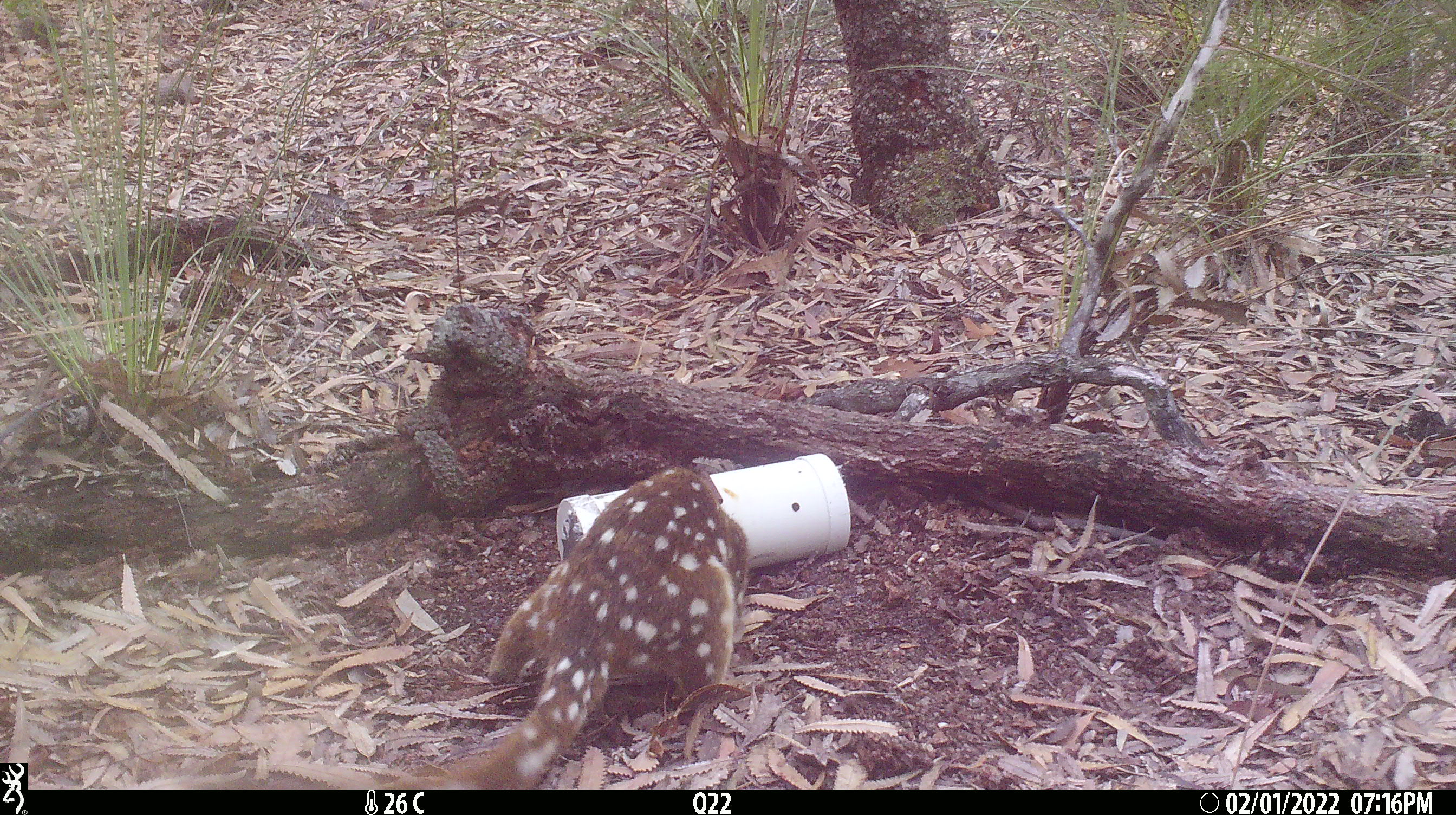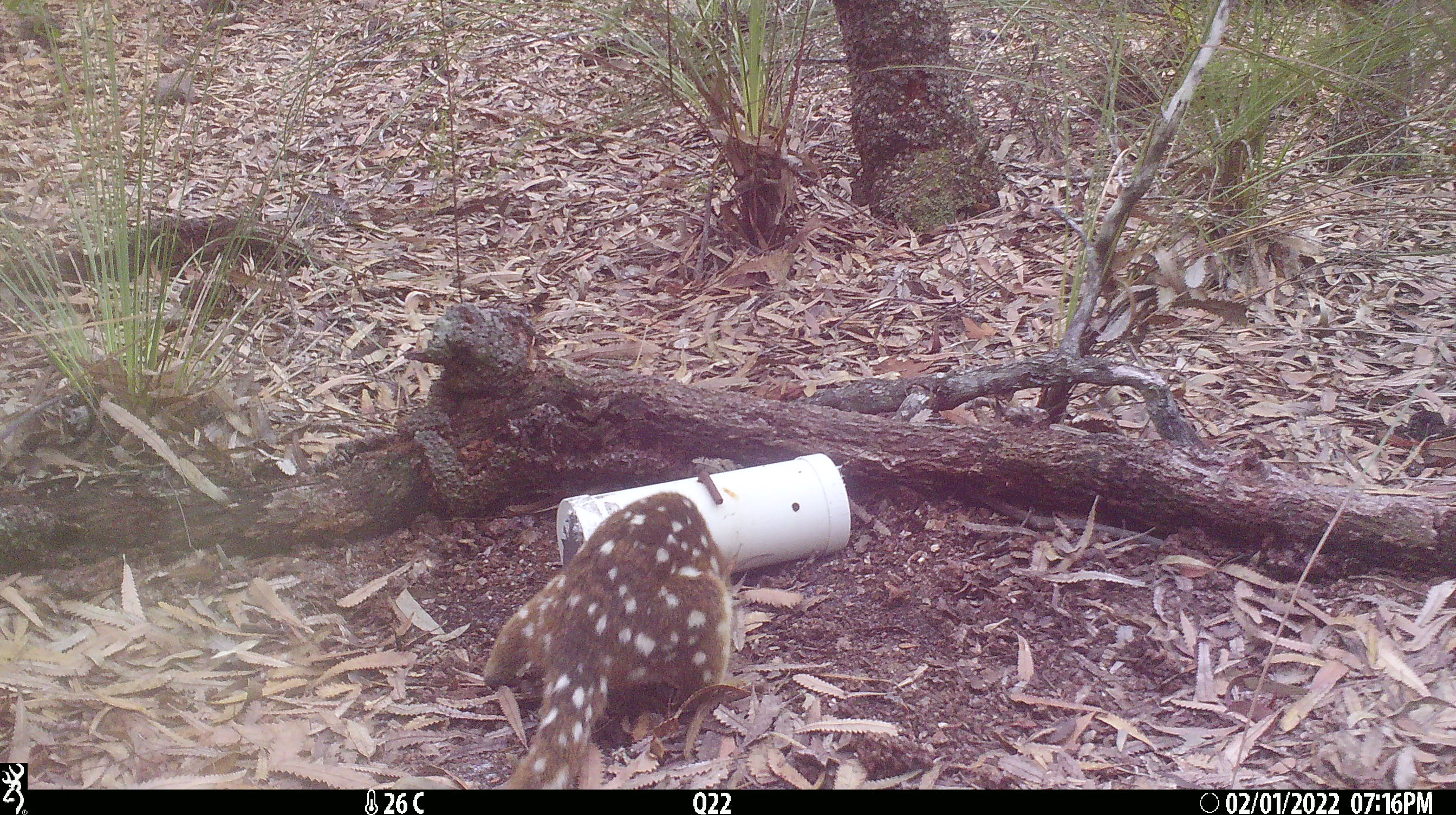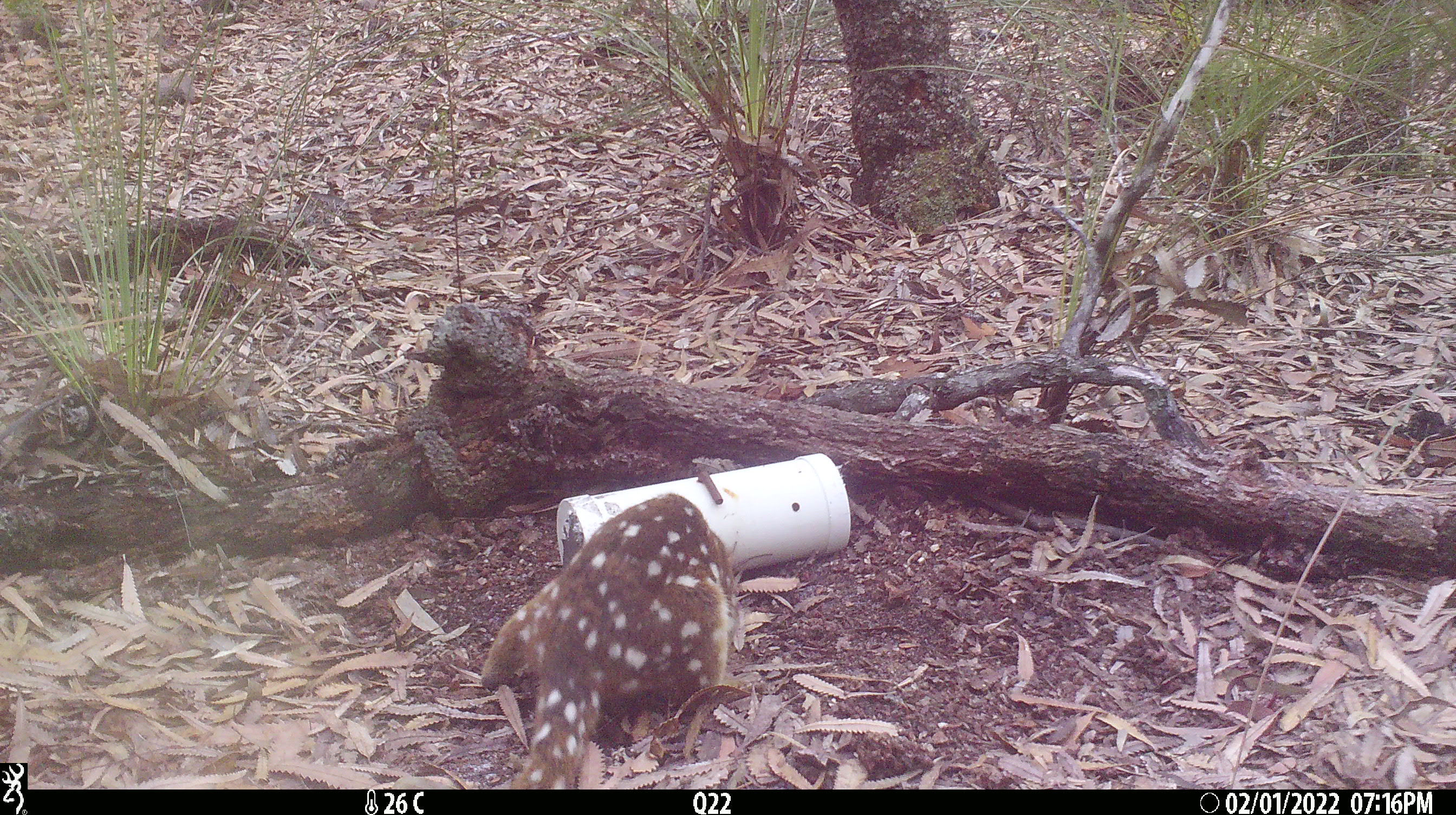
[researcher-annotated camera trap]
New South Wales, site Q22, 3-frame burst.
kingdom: Animalia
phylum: Chordata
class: Mammalia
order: Dasyuromorphia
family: Dasyuridae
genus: Dasyurus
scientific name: Dasyurus maculatus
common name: spotted-tailed quoll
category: quoll